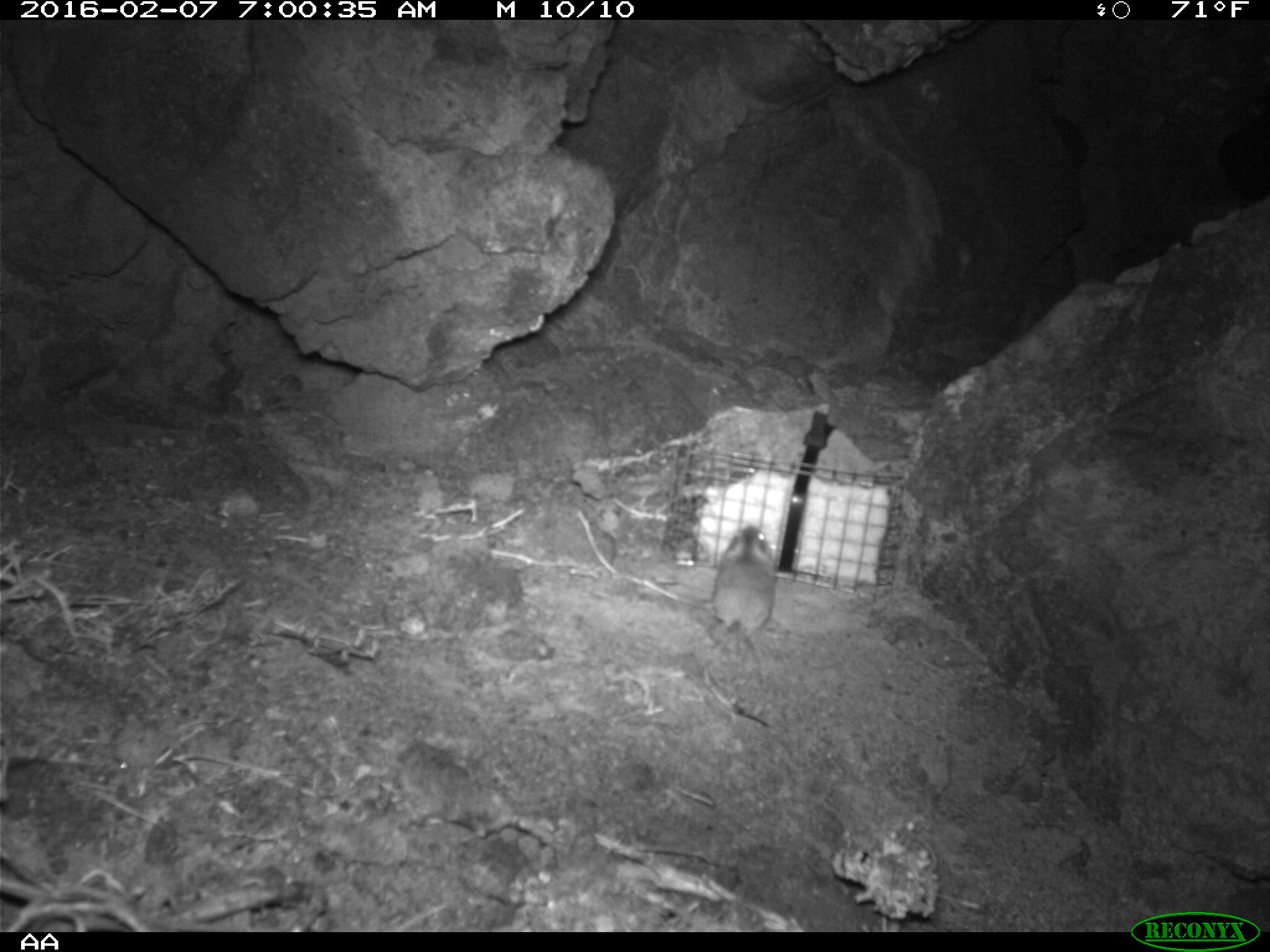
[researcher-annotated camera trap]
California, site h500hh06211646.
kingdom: Animalia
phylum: Chordata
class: Mammalia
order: Rodentia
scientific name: Rodentia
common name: rodent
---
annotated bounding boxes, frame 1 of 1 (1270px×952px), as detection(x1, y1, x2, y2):
rodent: detection(699, 526, 776, 712)